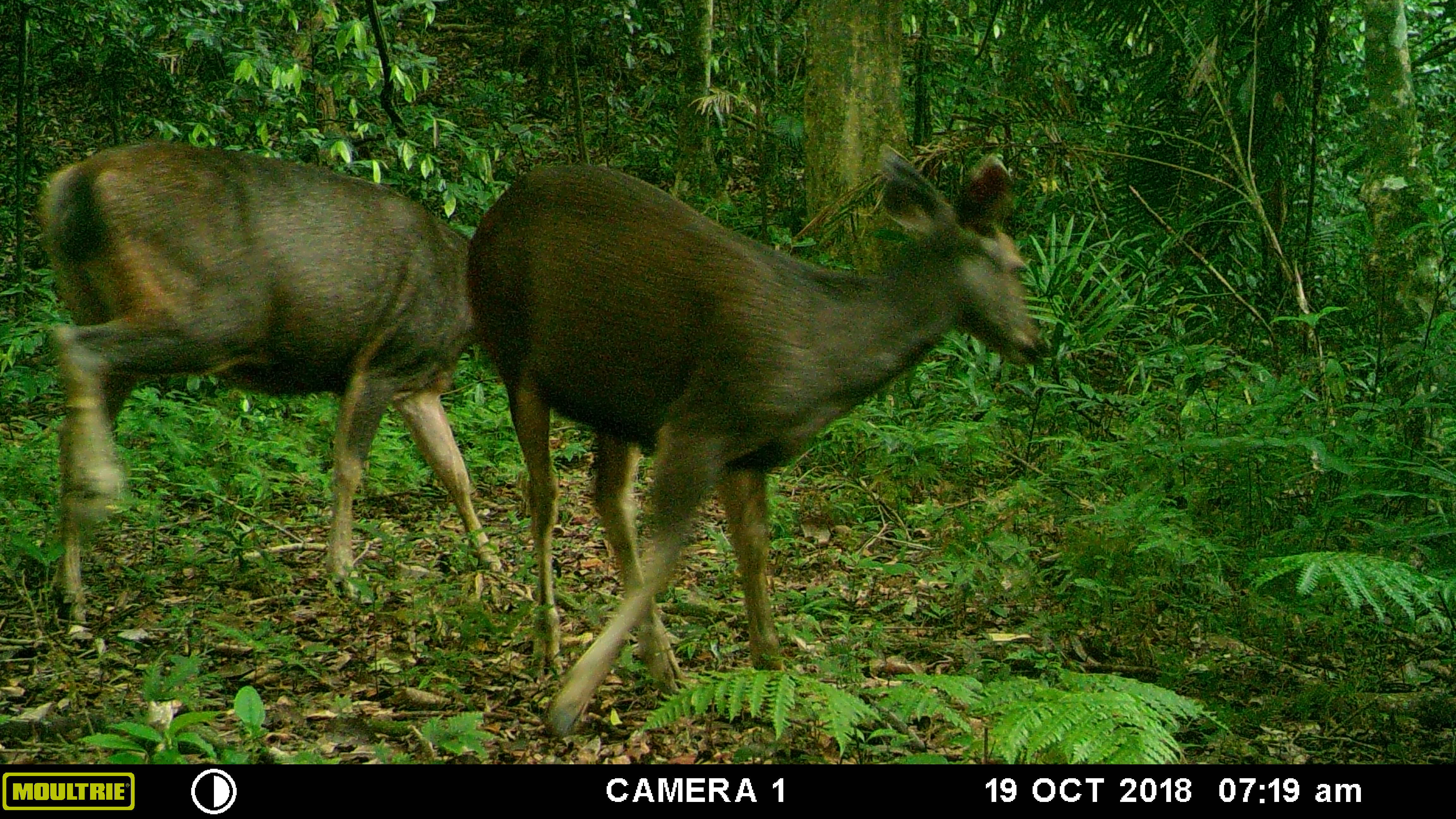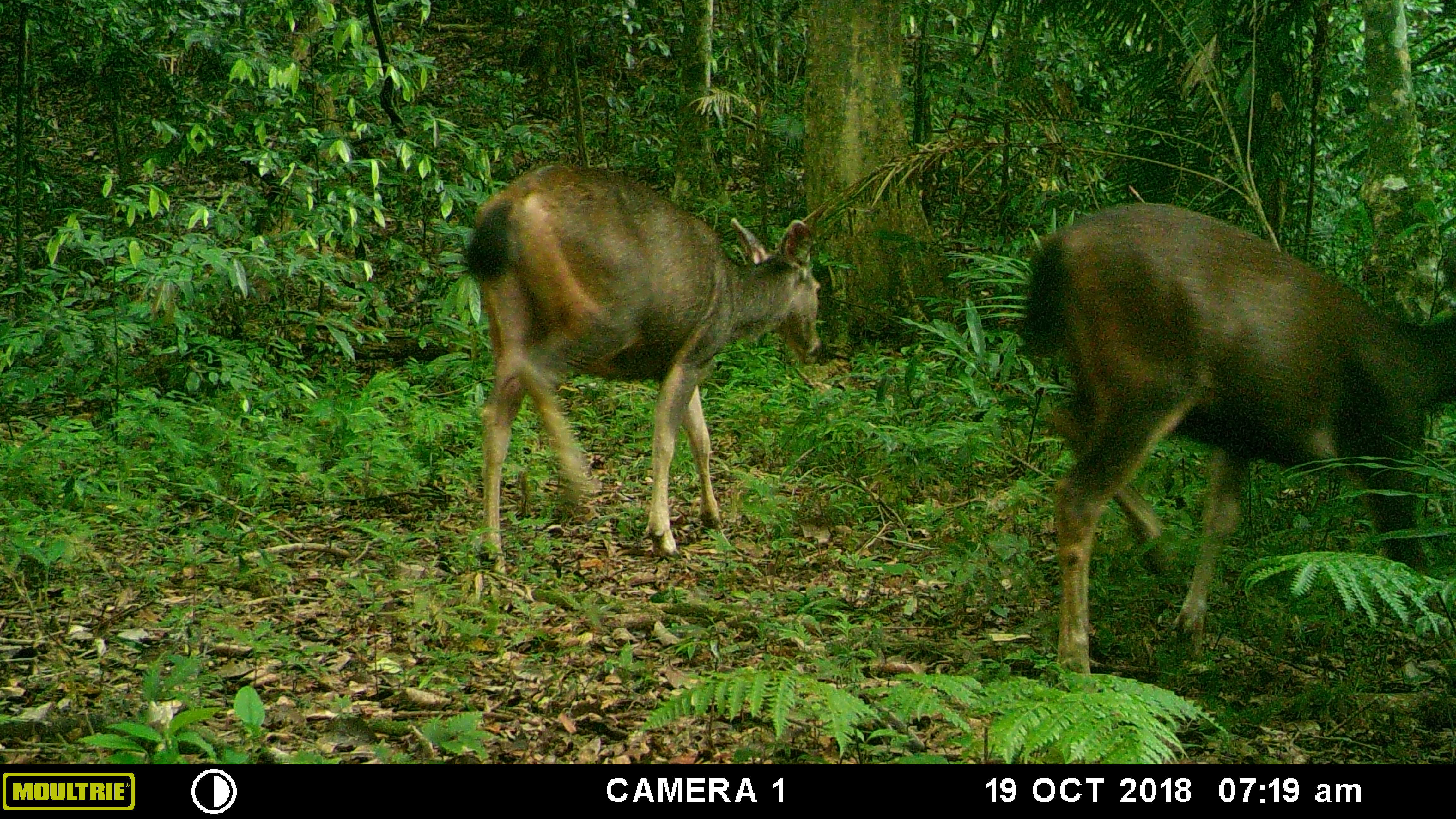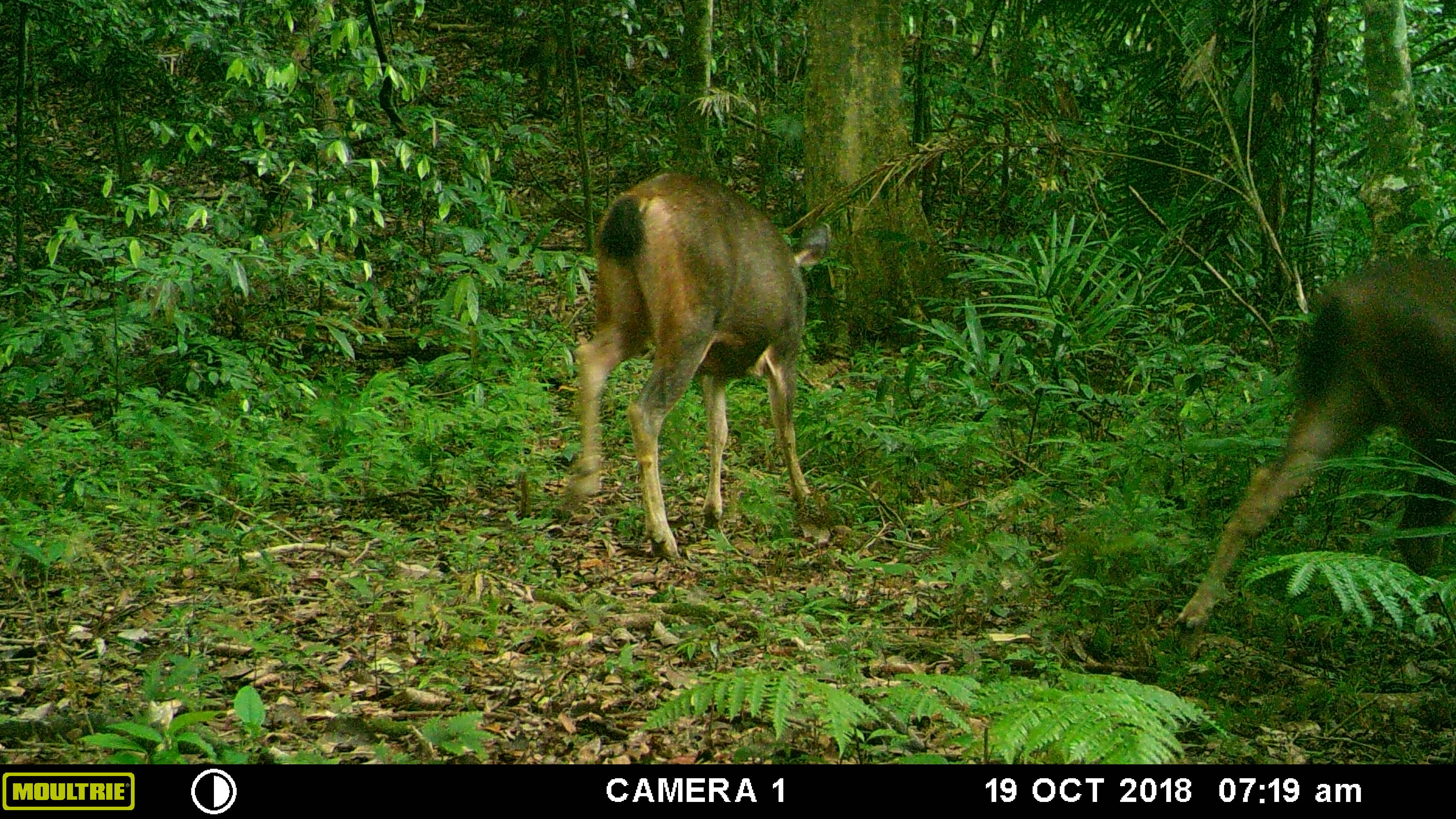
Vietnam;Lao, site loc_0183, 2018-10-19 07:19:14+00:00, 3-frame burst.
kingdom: Animalia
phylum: Chordata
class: Mammalia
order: Artiodactyla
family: Cervidae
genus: Rusa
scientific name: Rusa unicolor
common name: sambar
Sambar (Rusa unicolor). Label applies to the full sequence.